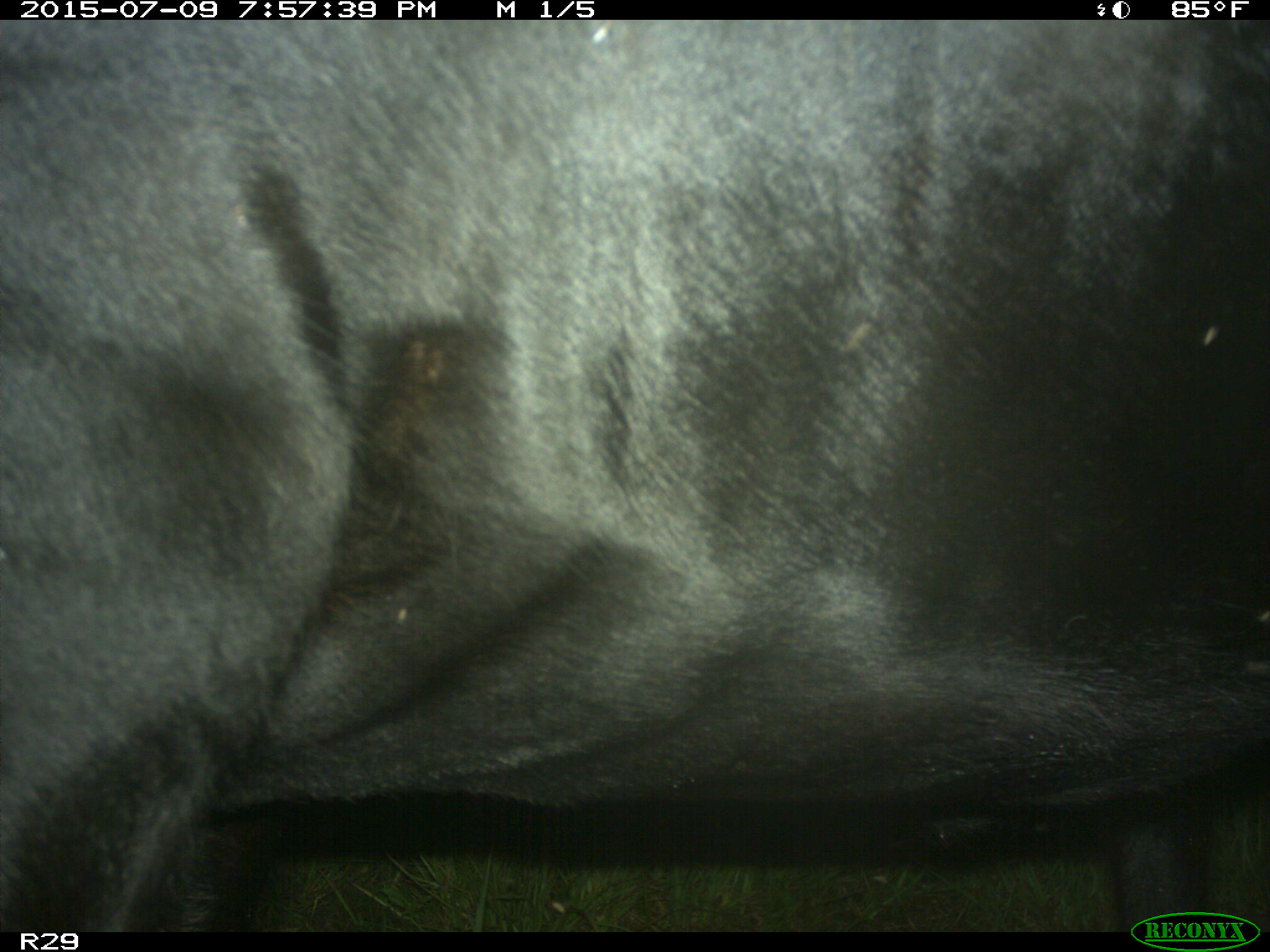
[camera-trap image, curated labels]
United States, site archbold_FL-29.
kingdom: Animalia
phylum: Chordata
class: Mammalia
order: Artiodactyla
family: Bovidae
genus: Bos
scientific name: Bos taurus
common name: domestic cow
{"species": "Bos taurus (domestic cow)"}